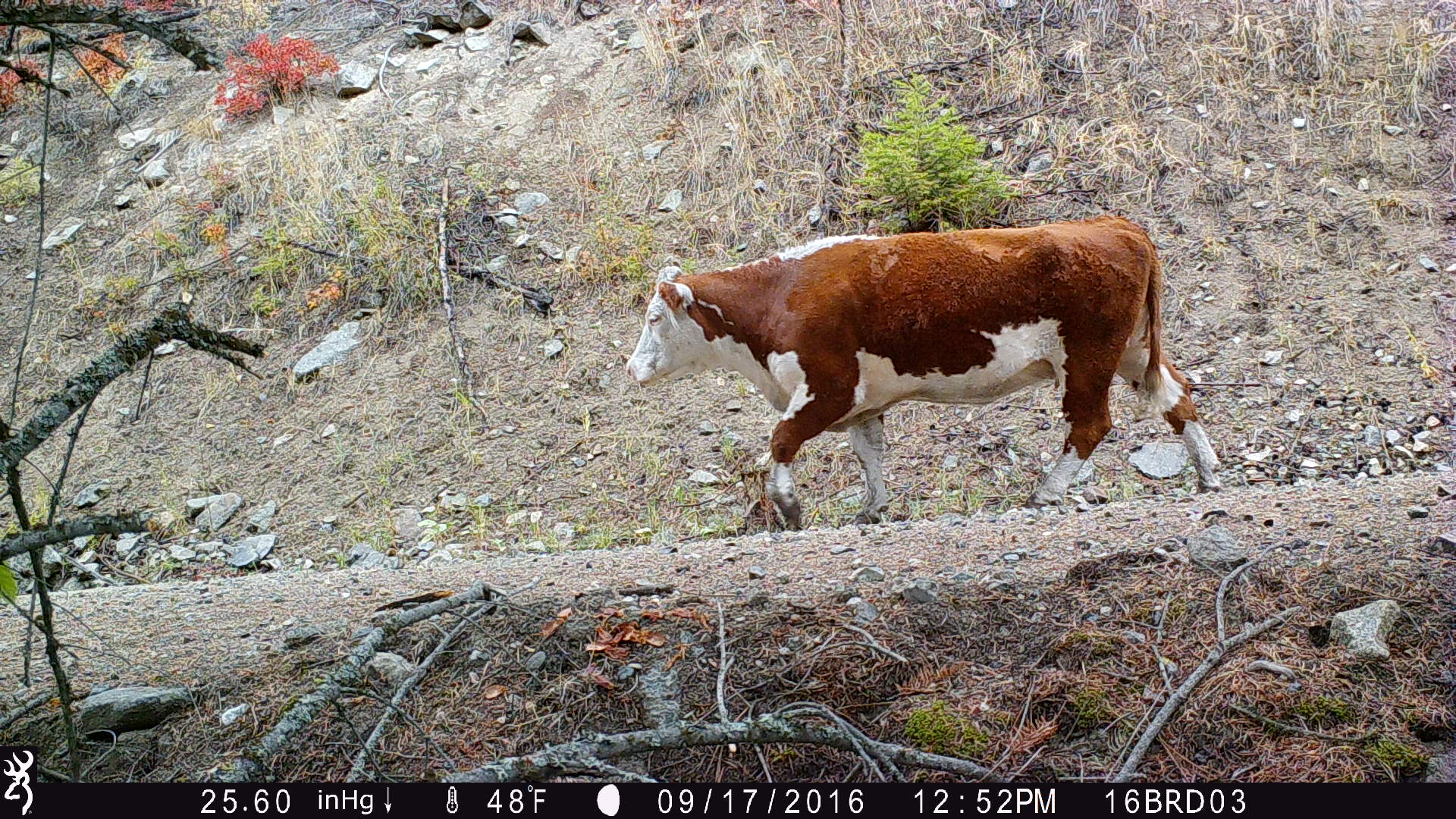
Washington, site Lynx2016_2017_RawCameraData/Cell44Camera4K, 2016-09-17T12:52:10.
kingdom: Animalia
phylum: Chordata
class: Mammalia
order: Artiodactyla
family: Bovidae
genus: Bos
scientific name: Bos taurus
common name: domestic cattle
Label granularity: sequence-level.